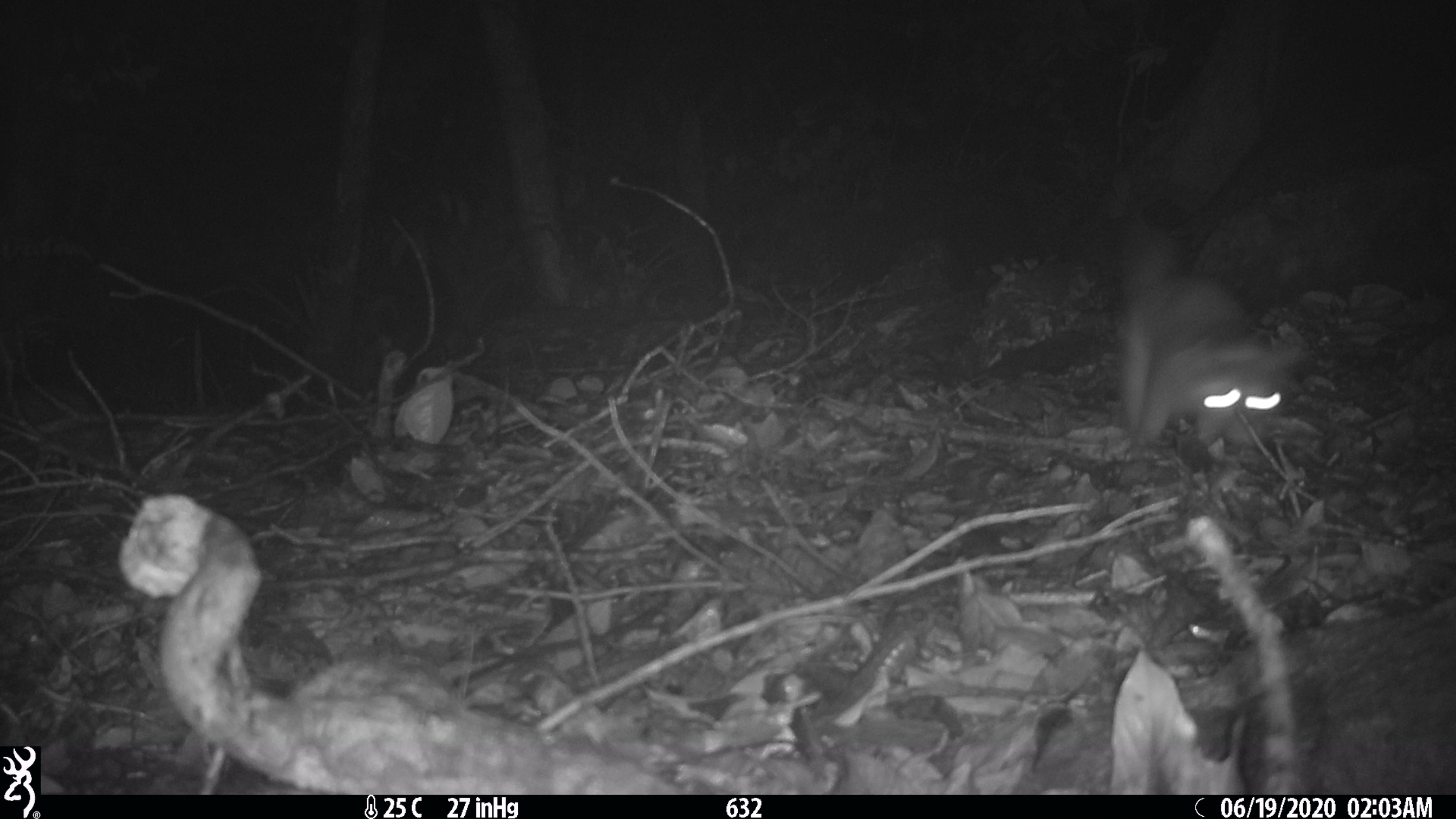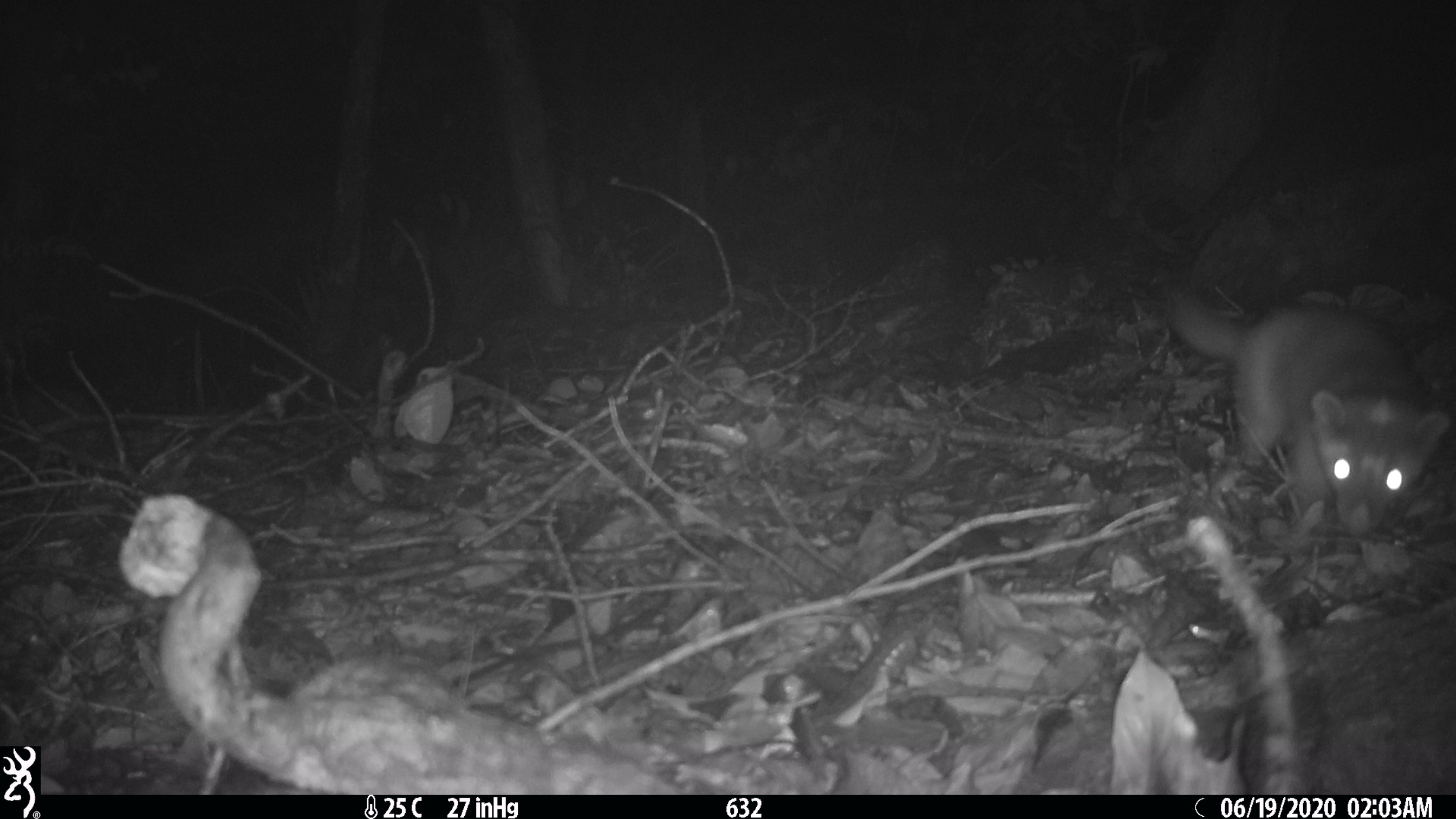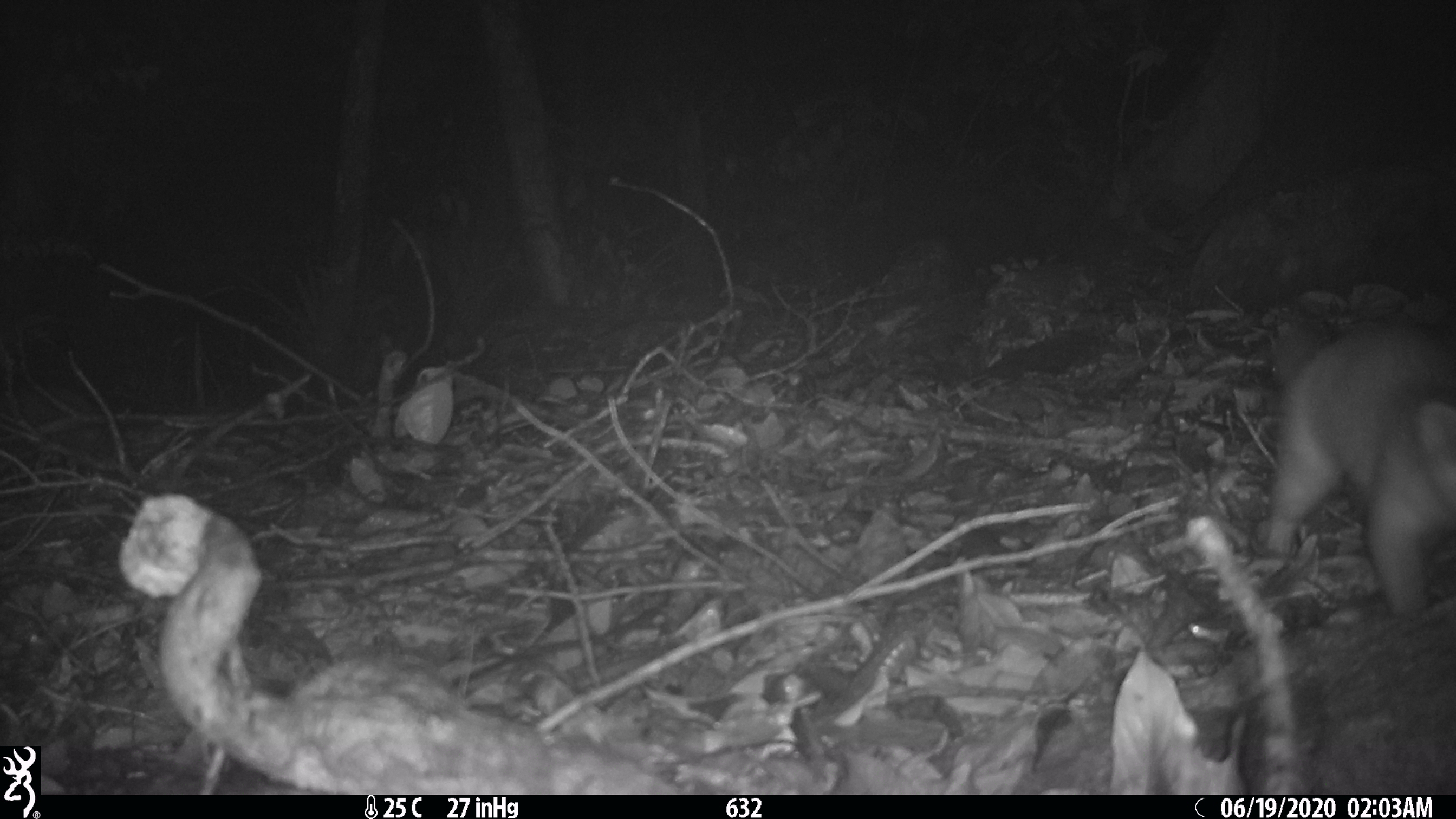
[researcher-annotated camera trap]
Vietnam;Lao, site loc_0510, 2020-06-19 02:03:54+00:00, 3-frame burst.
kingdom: Animalia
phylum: Chordata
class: Mammalia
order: Carnivora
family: Mustelidae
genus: Melogale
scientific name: Melogale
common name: ferret badger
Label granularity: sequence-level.